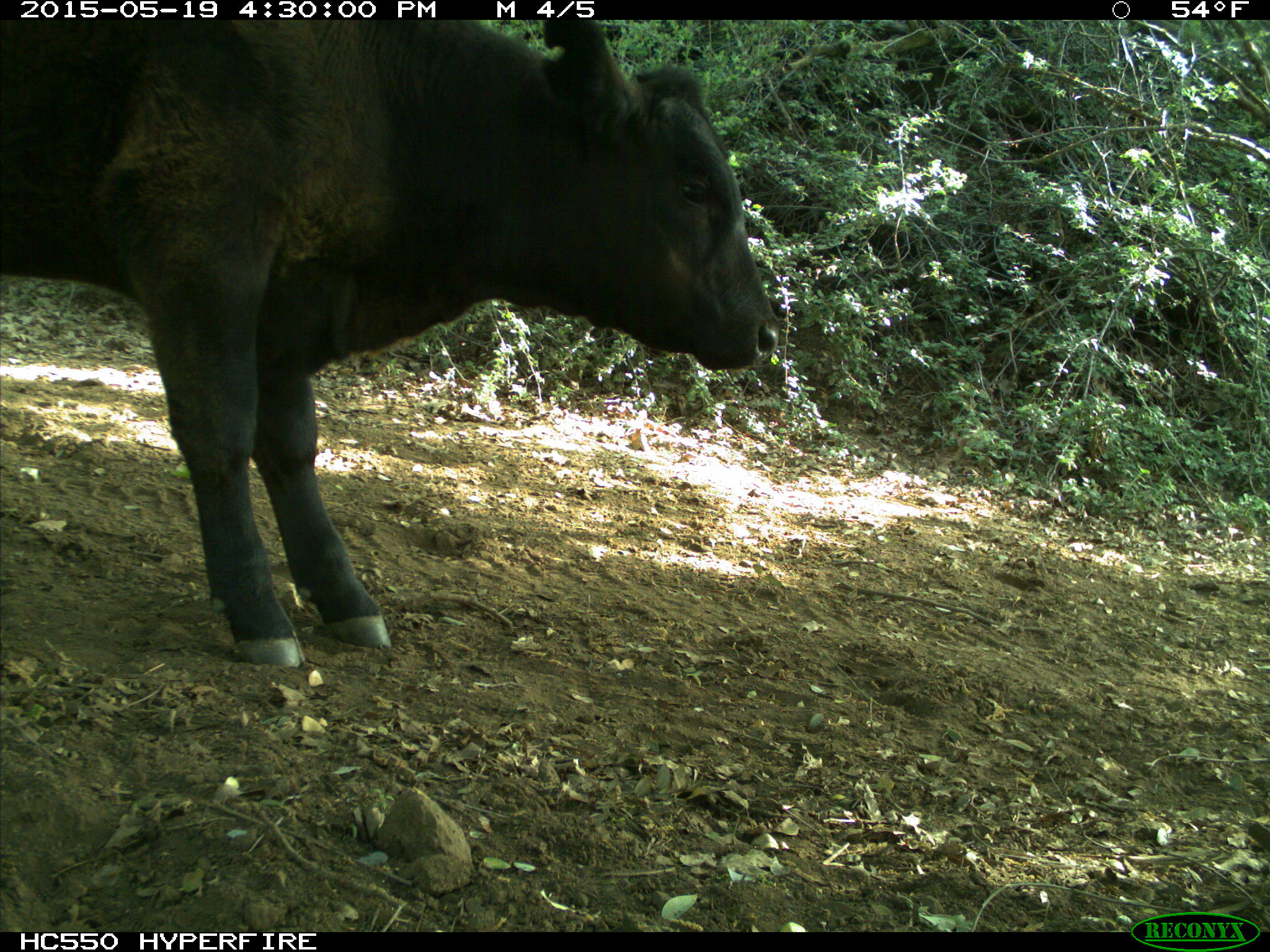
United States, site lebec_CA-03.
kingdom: Animalia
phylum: Chordata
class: Mammalia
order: Artiodactyla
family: Bovidae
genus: Bos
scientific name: Bos taurus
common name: domestic cow